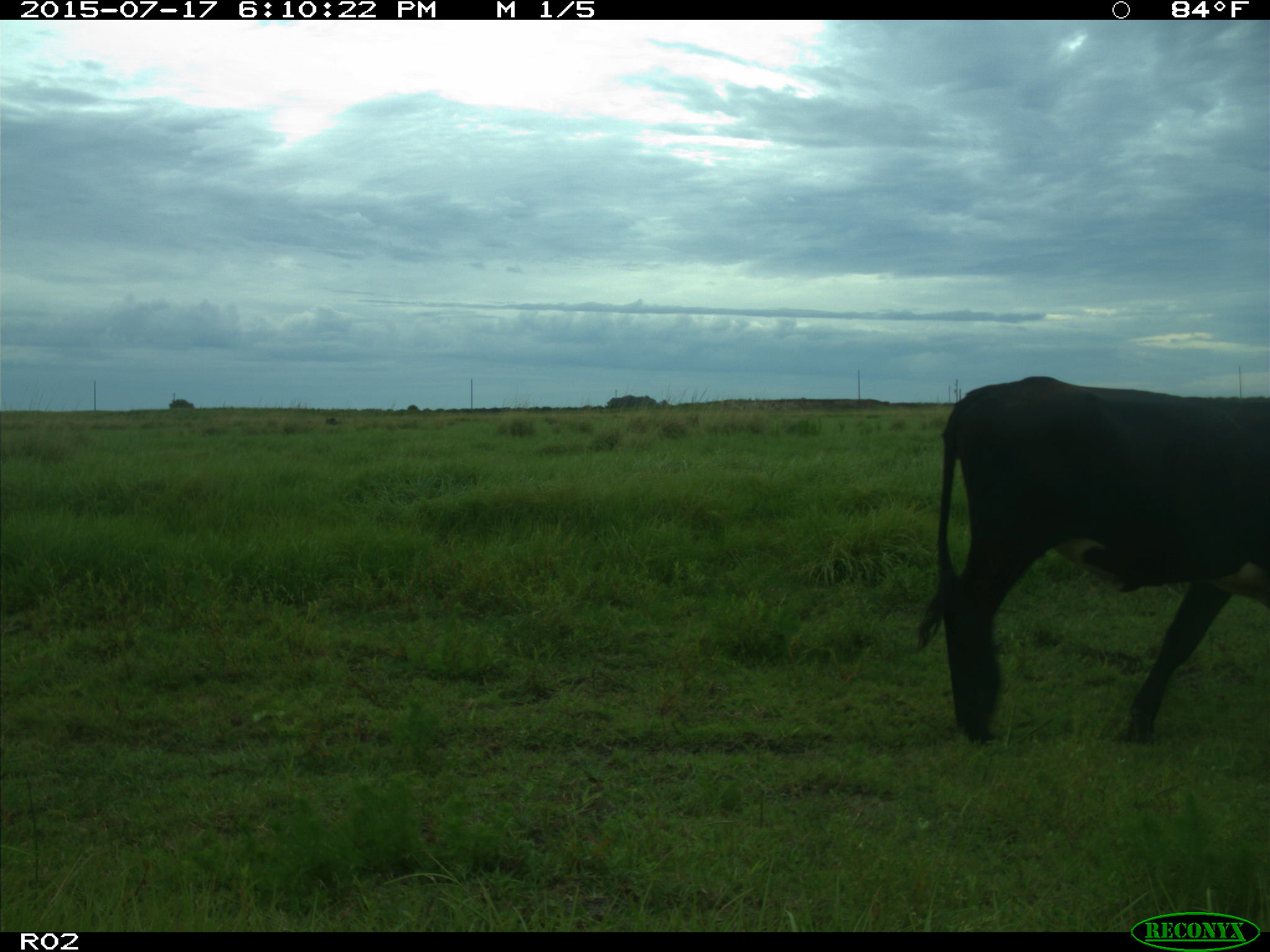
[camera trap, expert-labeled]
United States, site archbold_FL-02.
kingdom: Animalia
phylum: Chordata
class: Mammalia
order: Artiodactyla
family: Bovidae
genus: Bos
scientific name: Bos taurus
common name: domestic cow